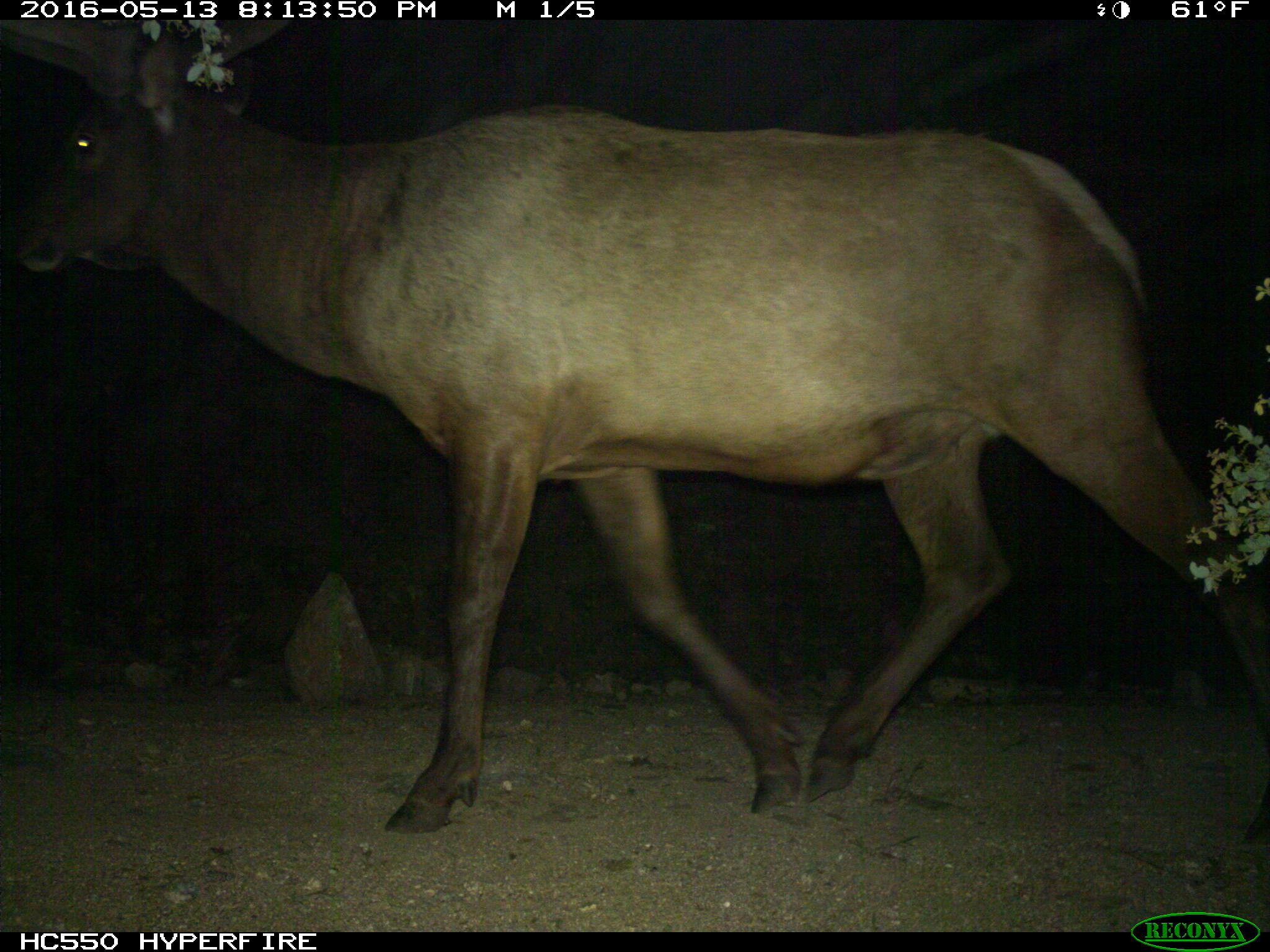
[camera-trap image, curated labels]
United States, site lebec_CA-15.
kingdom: Animalia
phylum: Chordata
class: Mammalia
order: Artiodactyla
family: Cervidae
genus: Cervus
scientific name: Cervus canadensis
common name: elk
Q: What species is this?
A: Cervus canadensis (elk).